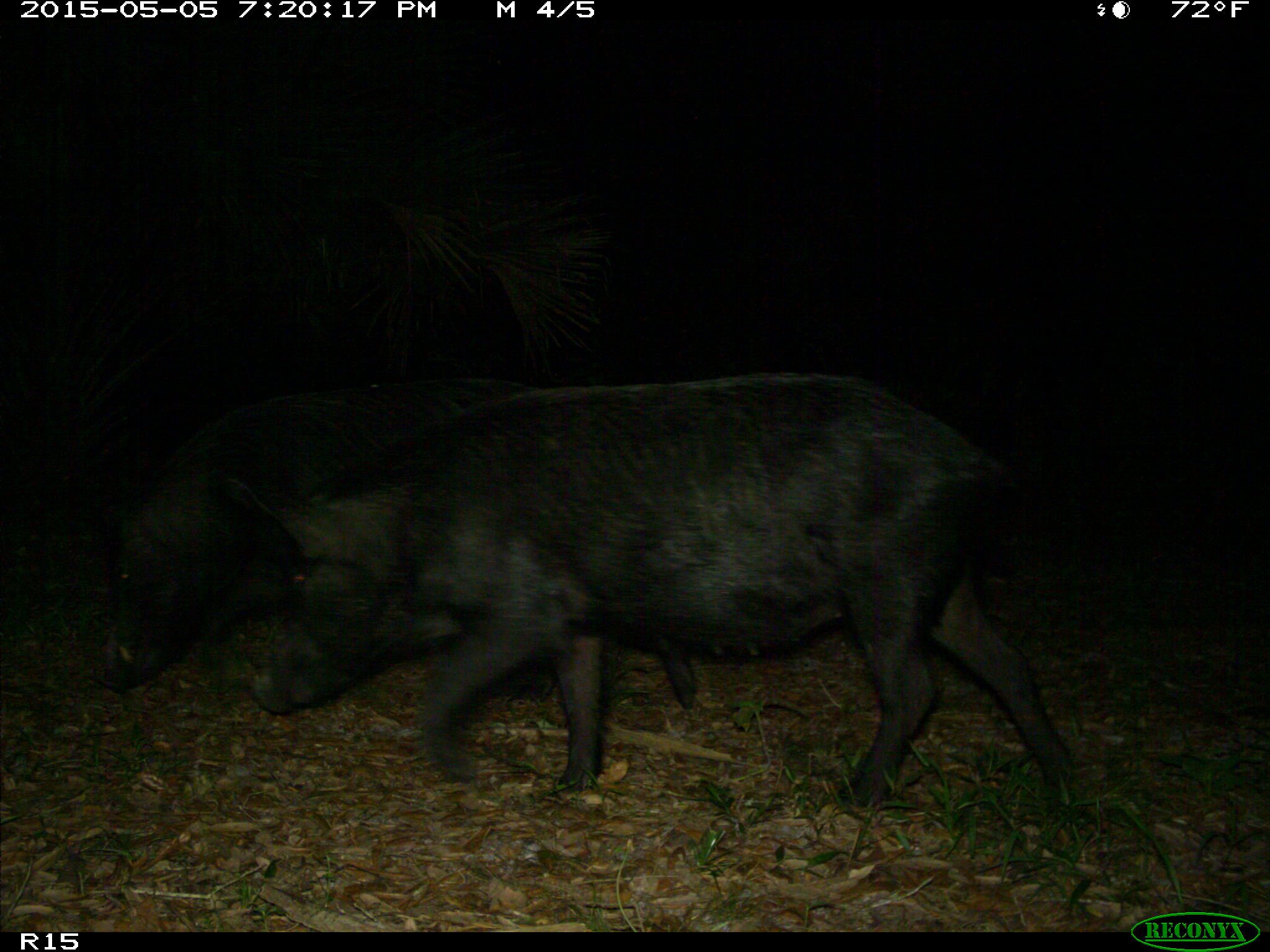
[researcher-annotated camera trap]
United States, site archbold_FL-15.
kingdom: Animalia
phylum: Chordata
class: Mammalia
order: Artiodactyla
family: Suidae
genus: Sus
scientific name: Sus scrofa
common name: wild boar